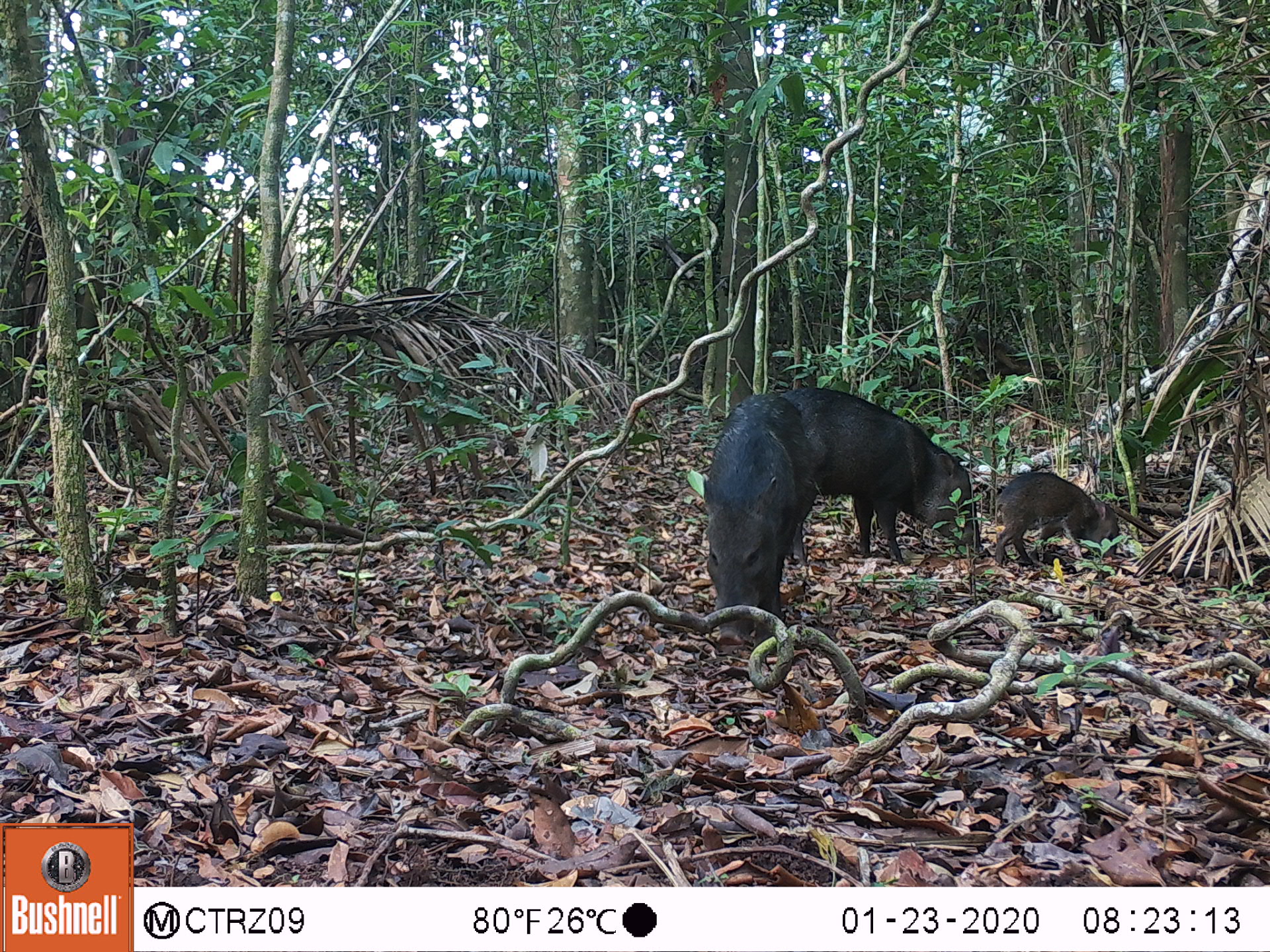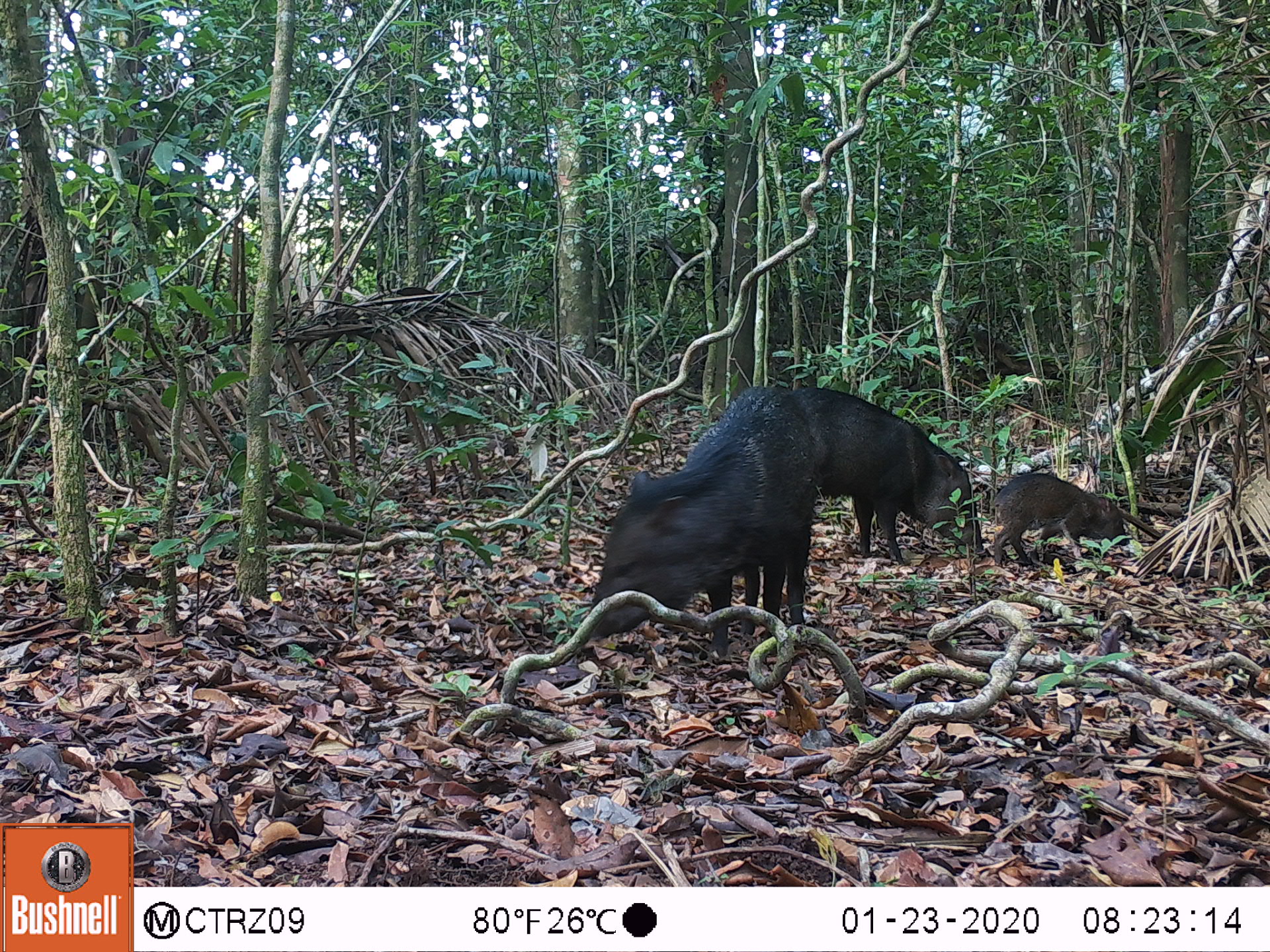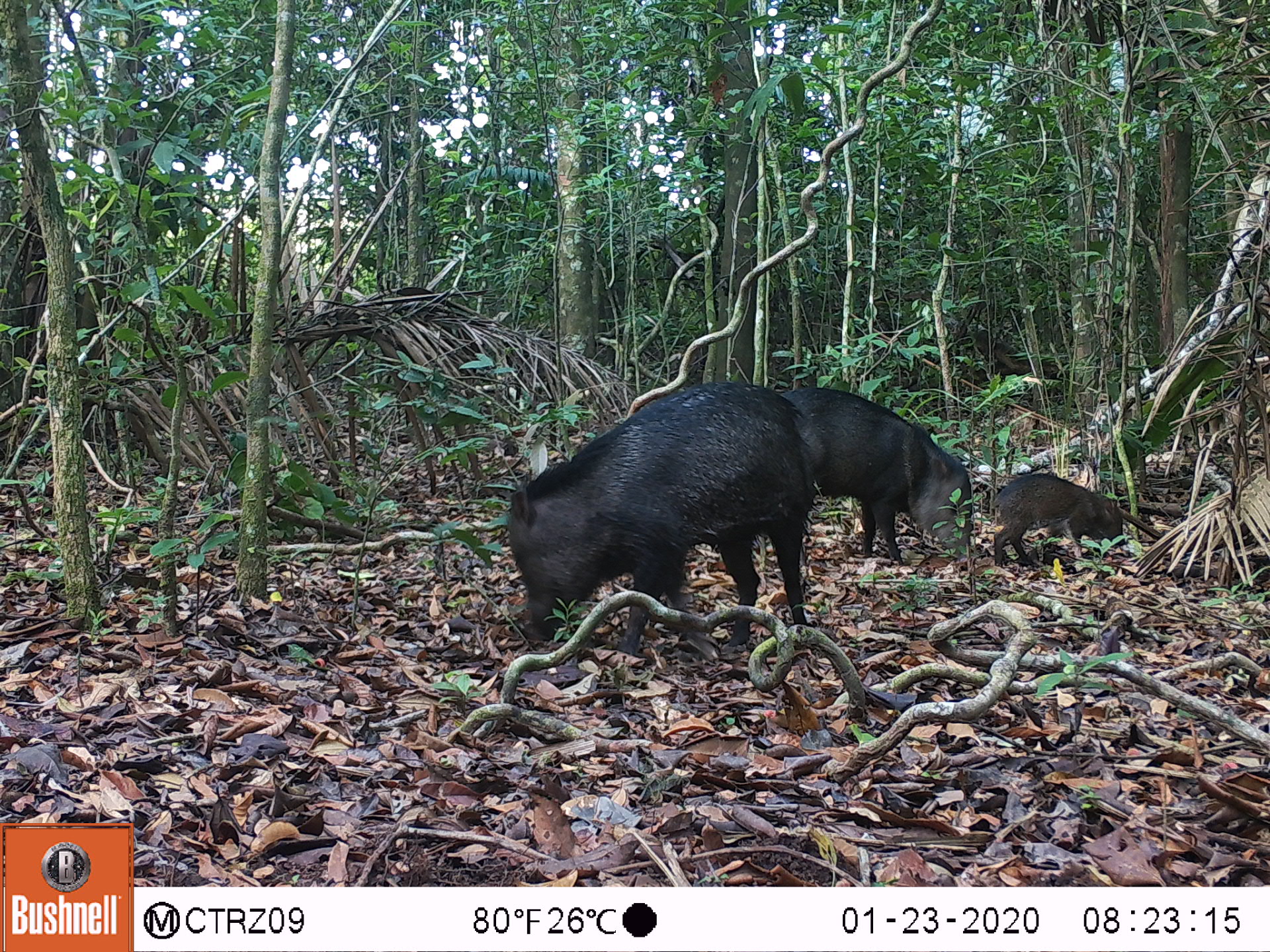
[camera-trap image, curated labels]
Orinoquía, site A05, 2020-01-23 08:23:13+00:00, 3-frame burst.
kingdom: Animalia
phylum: Chordata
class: Mammalia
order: Artiodactyla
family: Tayassuidae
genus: Pecari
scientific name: Pecari tajacu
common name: collared peccary